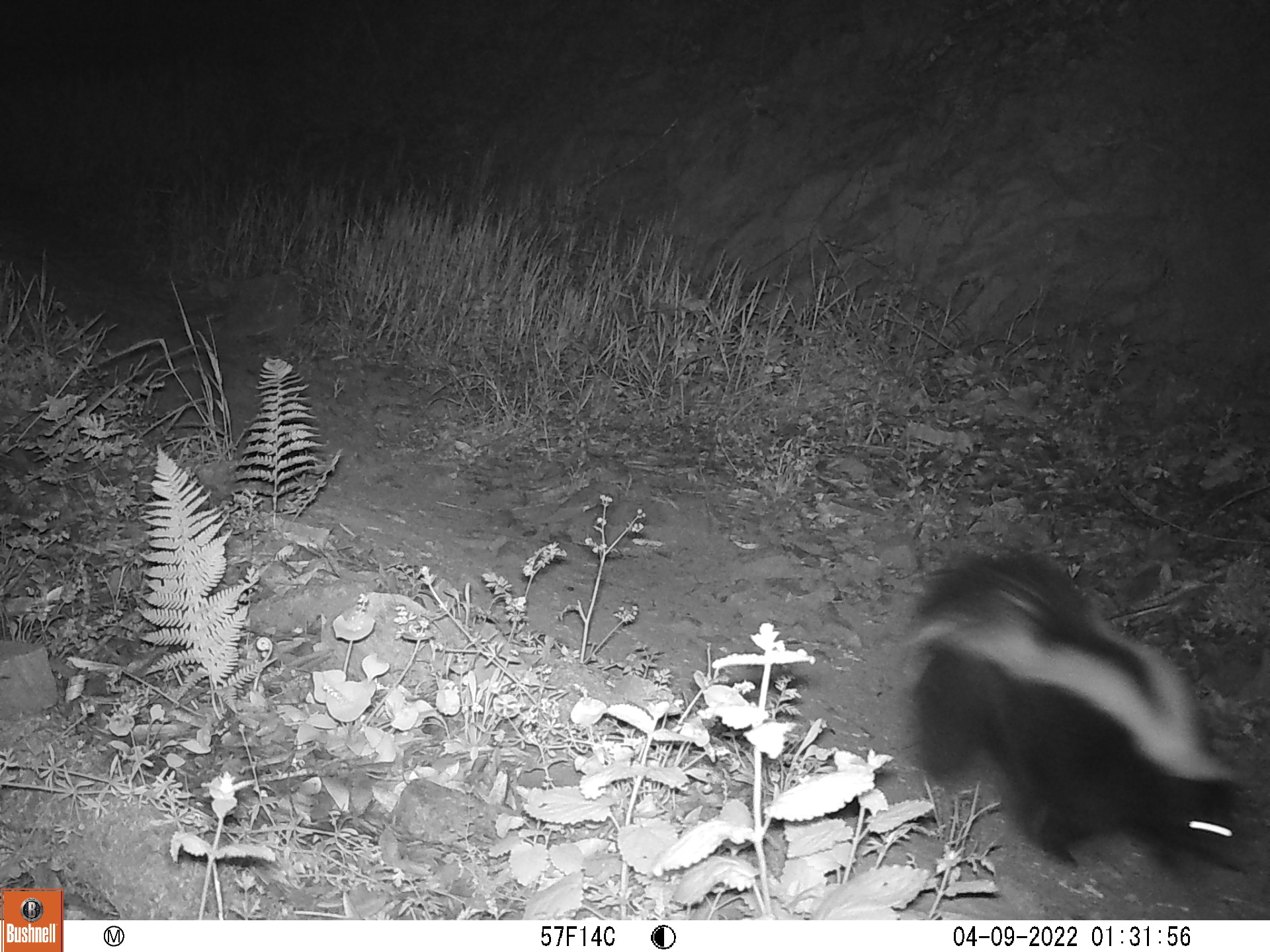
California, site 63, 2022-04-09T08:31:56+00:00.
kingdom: Animalia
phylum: Chordata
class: Mammalia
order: Carnivora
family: Mephitidae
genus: Mephitis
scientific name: Mephitis mephitis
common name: striped skunk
Striped skunk (Mephitis mephitis).